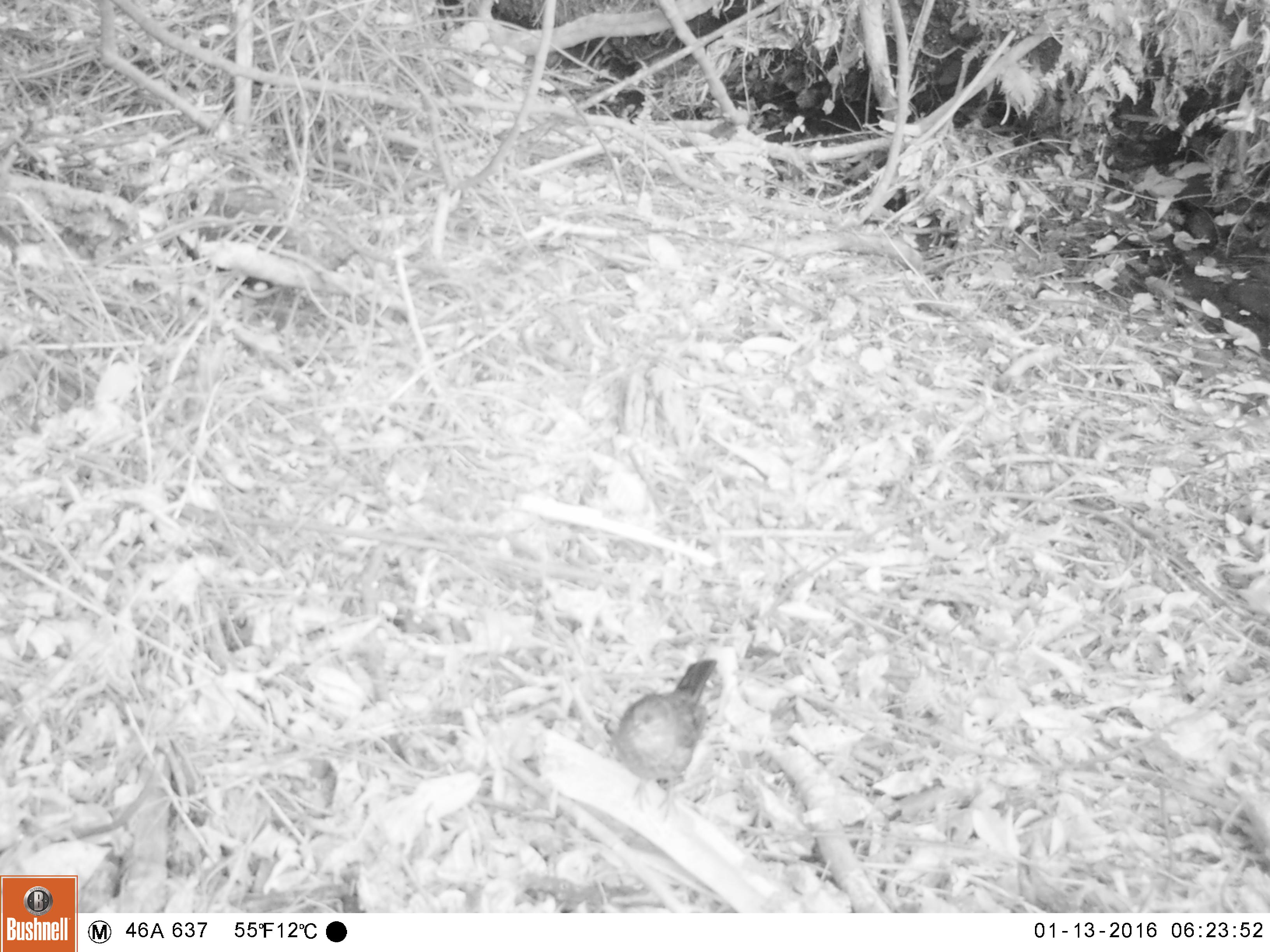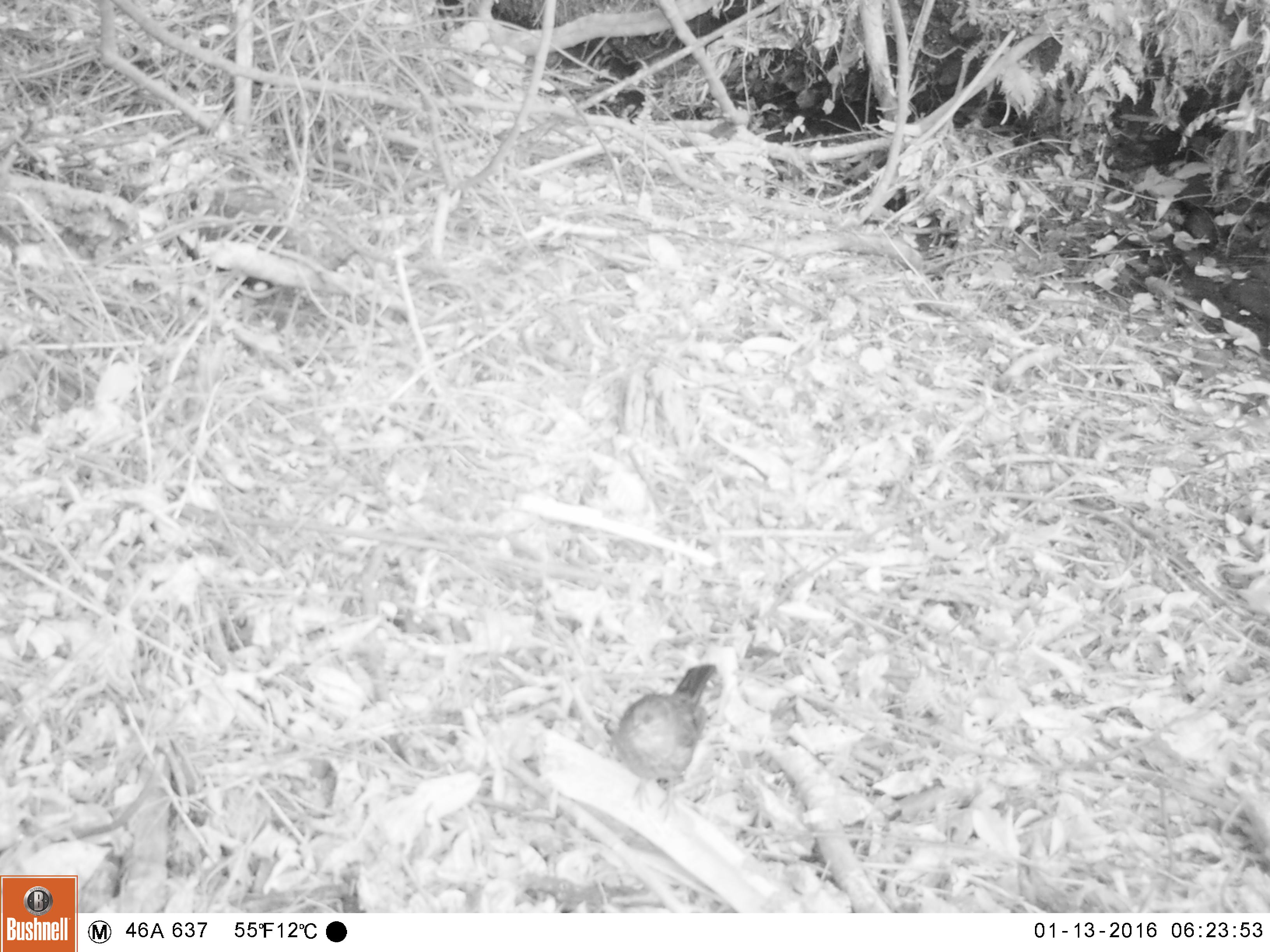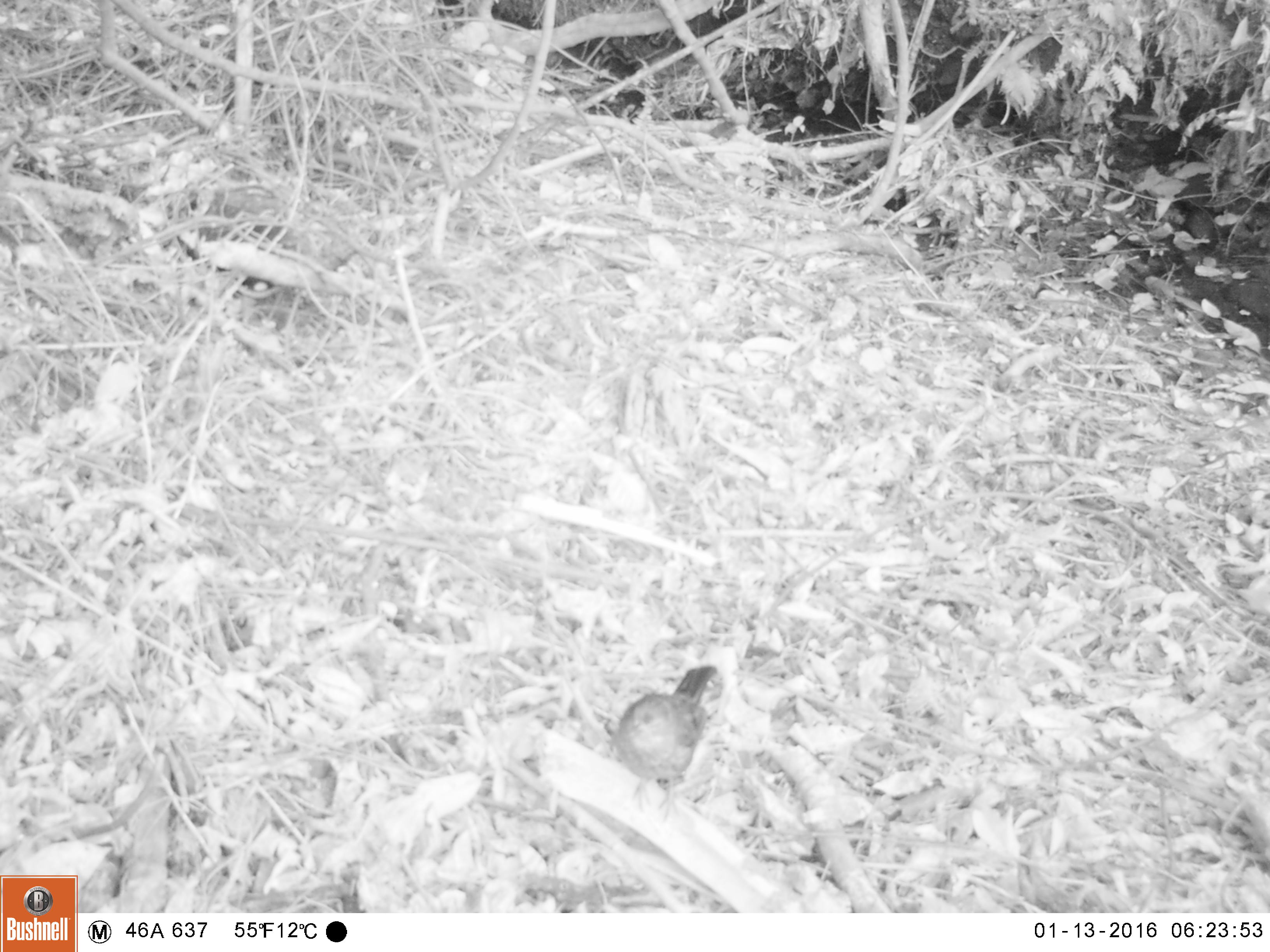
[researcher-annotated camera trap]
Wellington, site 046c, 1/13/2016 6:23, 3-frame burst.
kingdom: Animalia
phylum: Chordata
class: Aves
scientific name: Aves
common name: bird